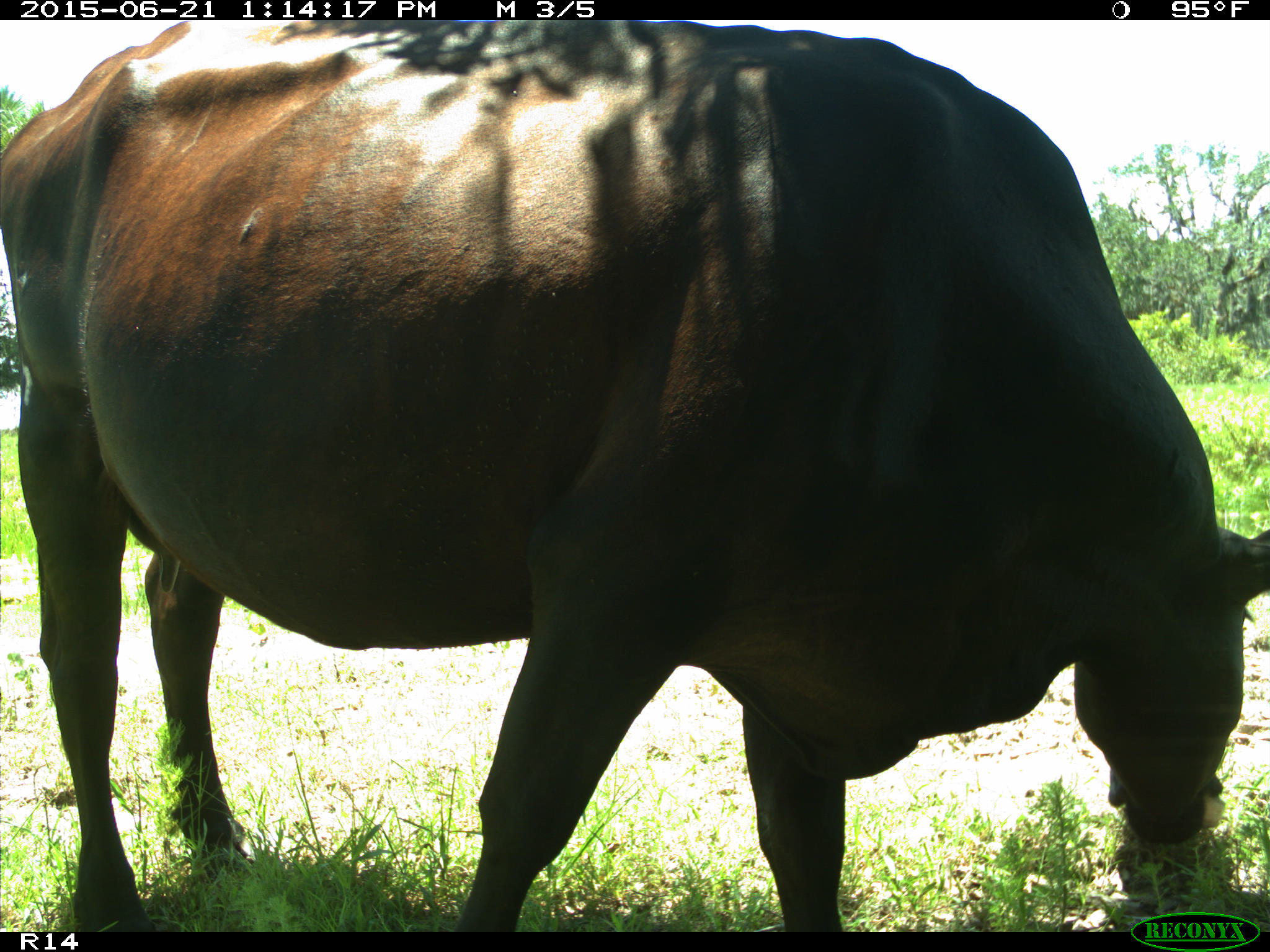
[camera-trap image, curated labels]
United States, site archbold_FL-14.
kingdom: Animalia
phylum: Chordata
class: Mammalia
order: Artiodactyla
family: Bovidae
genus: Bos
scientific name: Bos taurus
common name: domestic cow